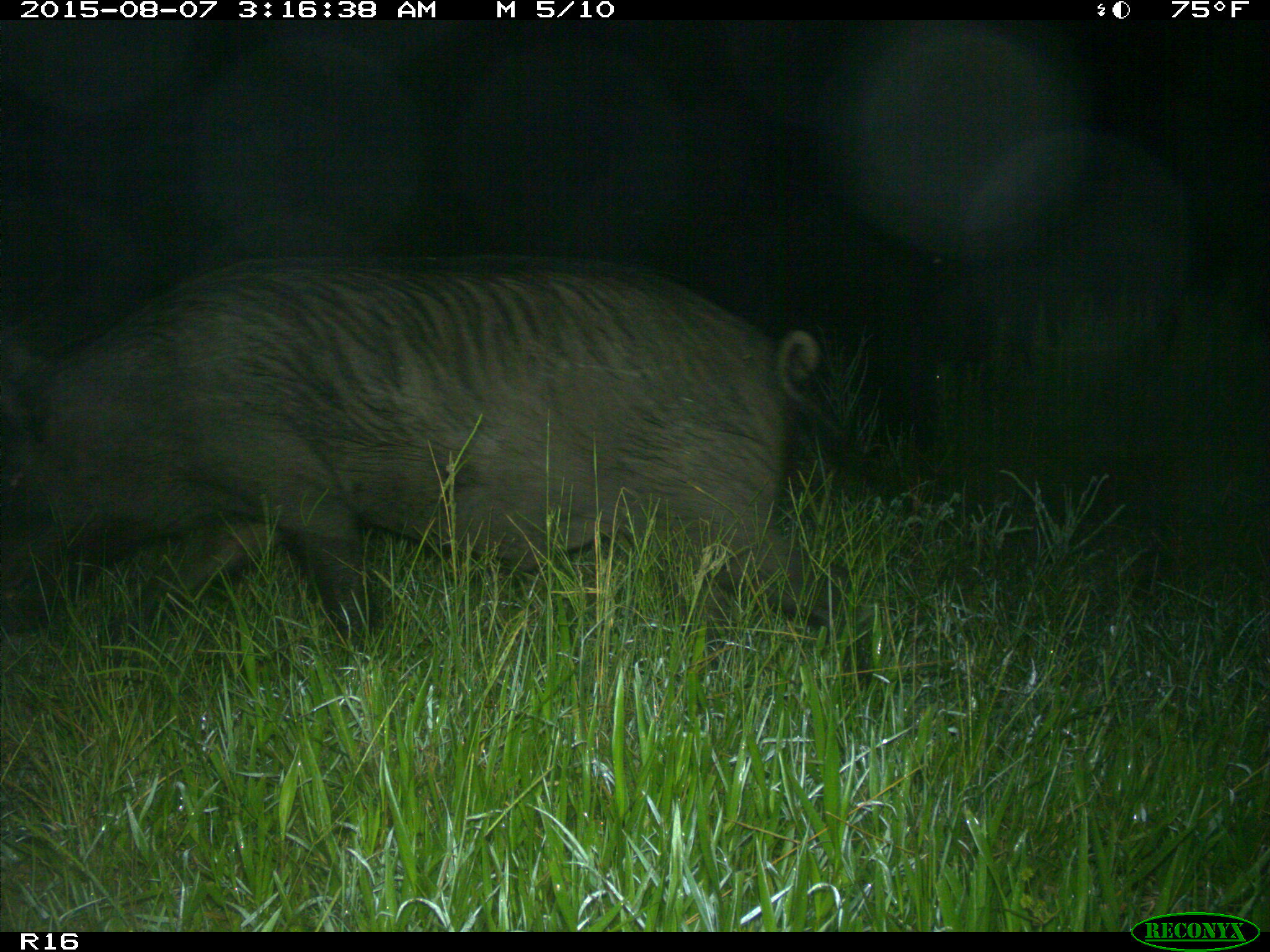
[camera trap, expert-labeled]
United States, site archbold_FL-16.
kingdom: Animalia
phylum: Chordata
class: Mammalia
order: Artiodactyla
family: Suidae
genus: Sus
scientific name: Sus scrofa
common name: wild boar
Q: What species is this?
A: Sus scrofa (wild boar).